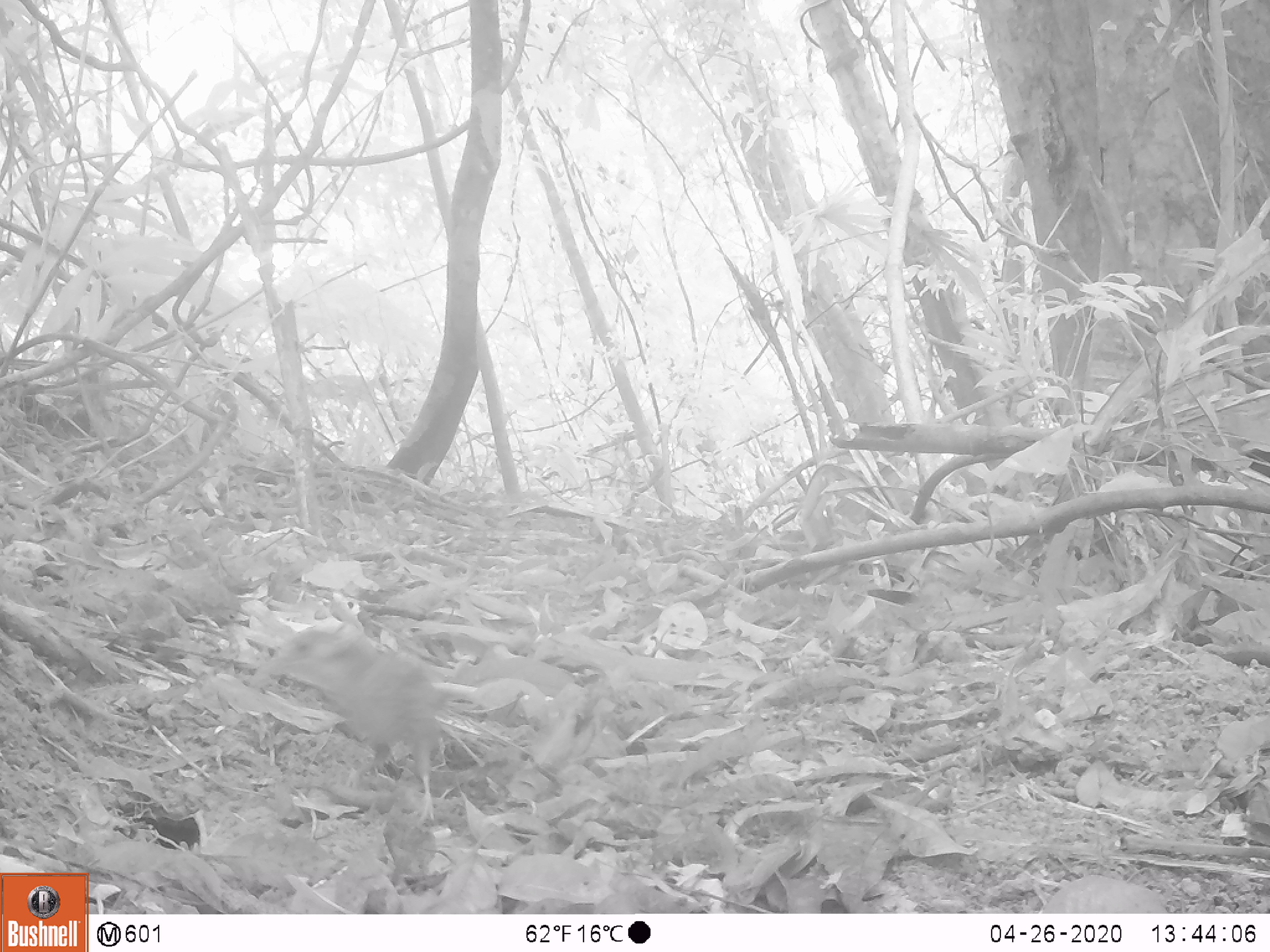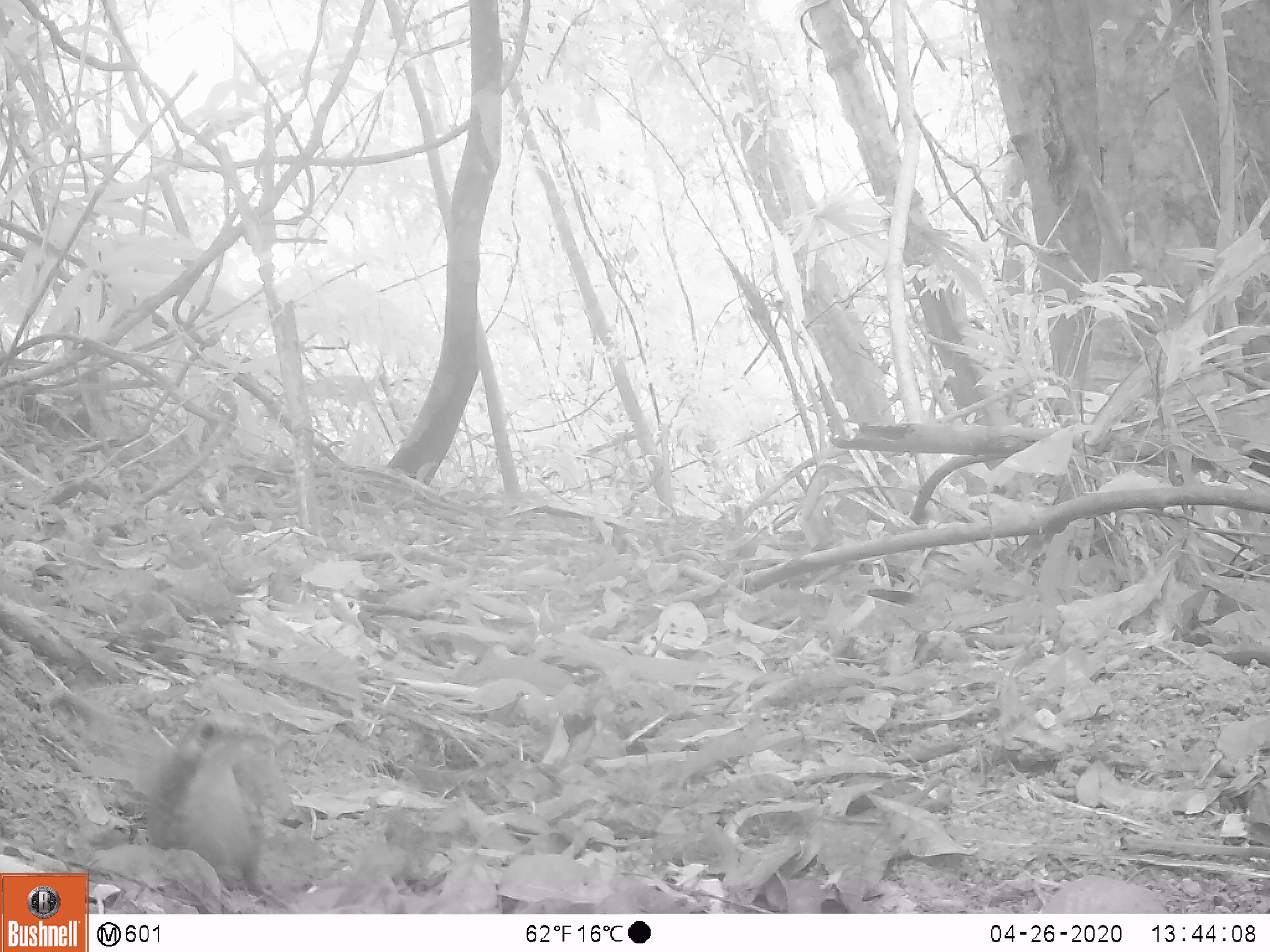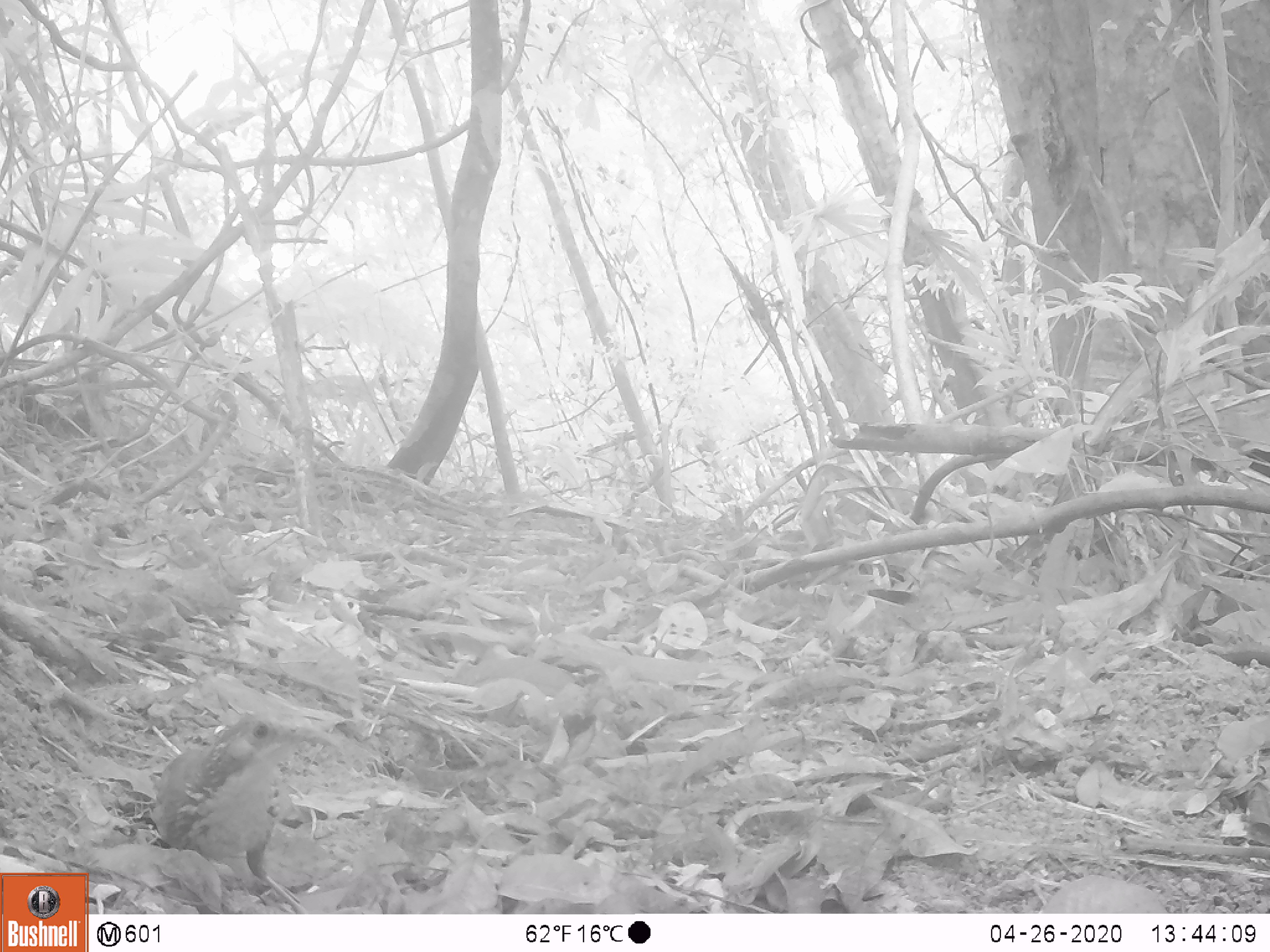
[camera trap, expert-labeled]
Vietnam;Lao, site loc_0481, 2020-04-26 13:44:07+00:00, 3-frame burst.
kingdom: Animalia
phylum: Chordata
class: Aves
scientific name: Aves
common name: bird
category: unidentified bird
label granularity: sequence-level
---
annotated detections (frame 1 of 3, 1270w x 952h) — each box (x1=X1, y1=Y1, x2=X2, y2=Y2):
unidentified bird: (x1=247, y1=627, x2=453, y2=829)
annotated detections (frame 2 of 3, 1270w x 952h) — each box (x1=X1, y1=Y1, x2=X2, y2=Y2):
unidentified bird: (x1=147, y1=714, x2=291, y2=911)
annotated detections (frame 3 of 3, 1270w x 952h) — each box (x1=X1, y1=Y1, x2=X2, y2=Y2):
unidentified bird: (x1=149, y1=705, x2=338, y2=914)